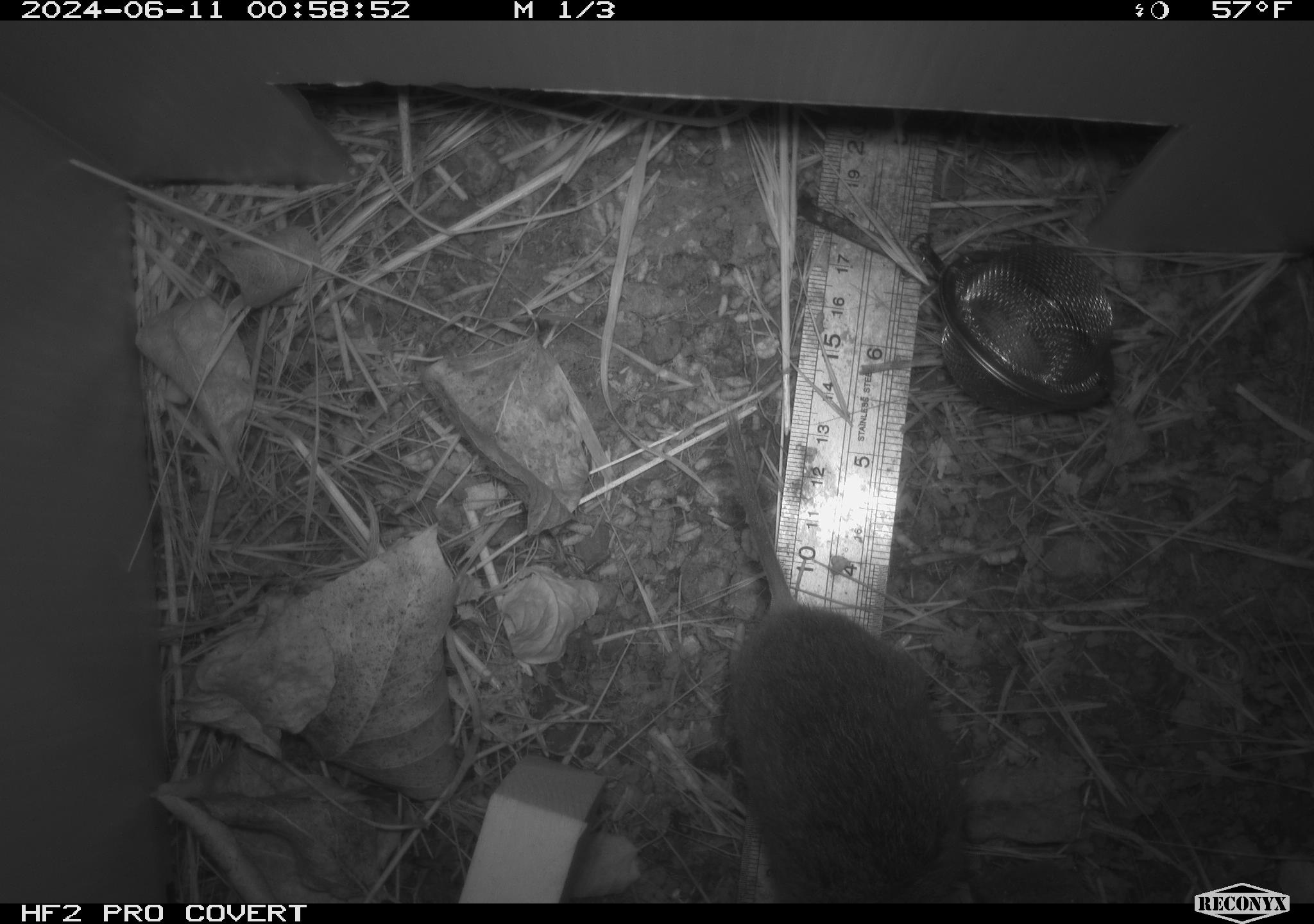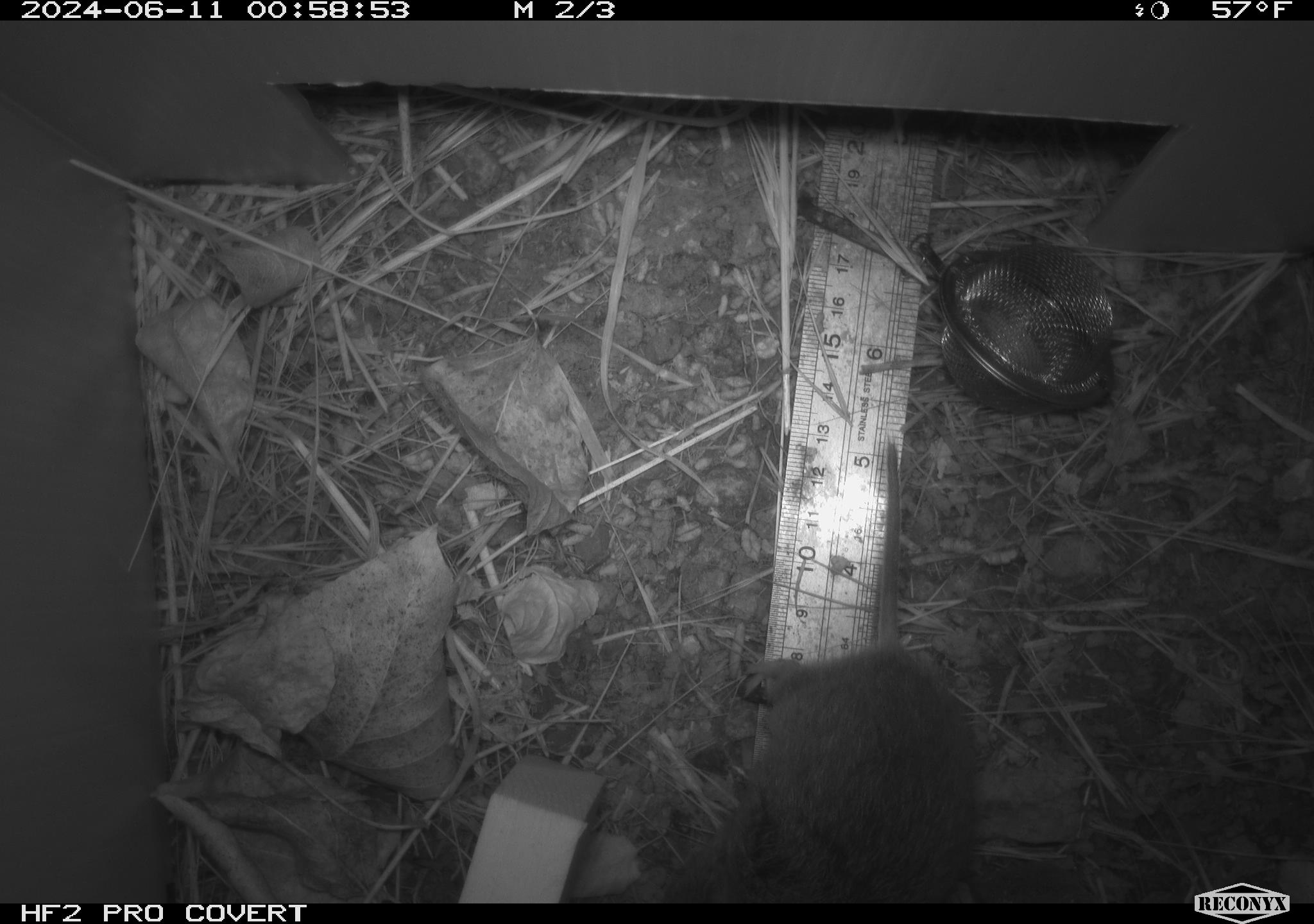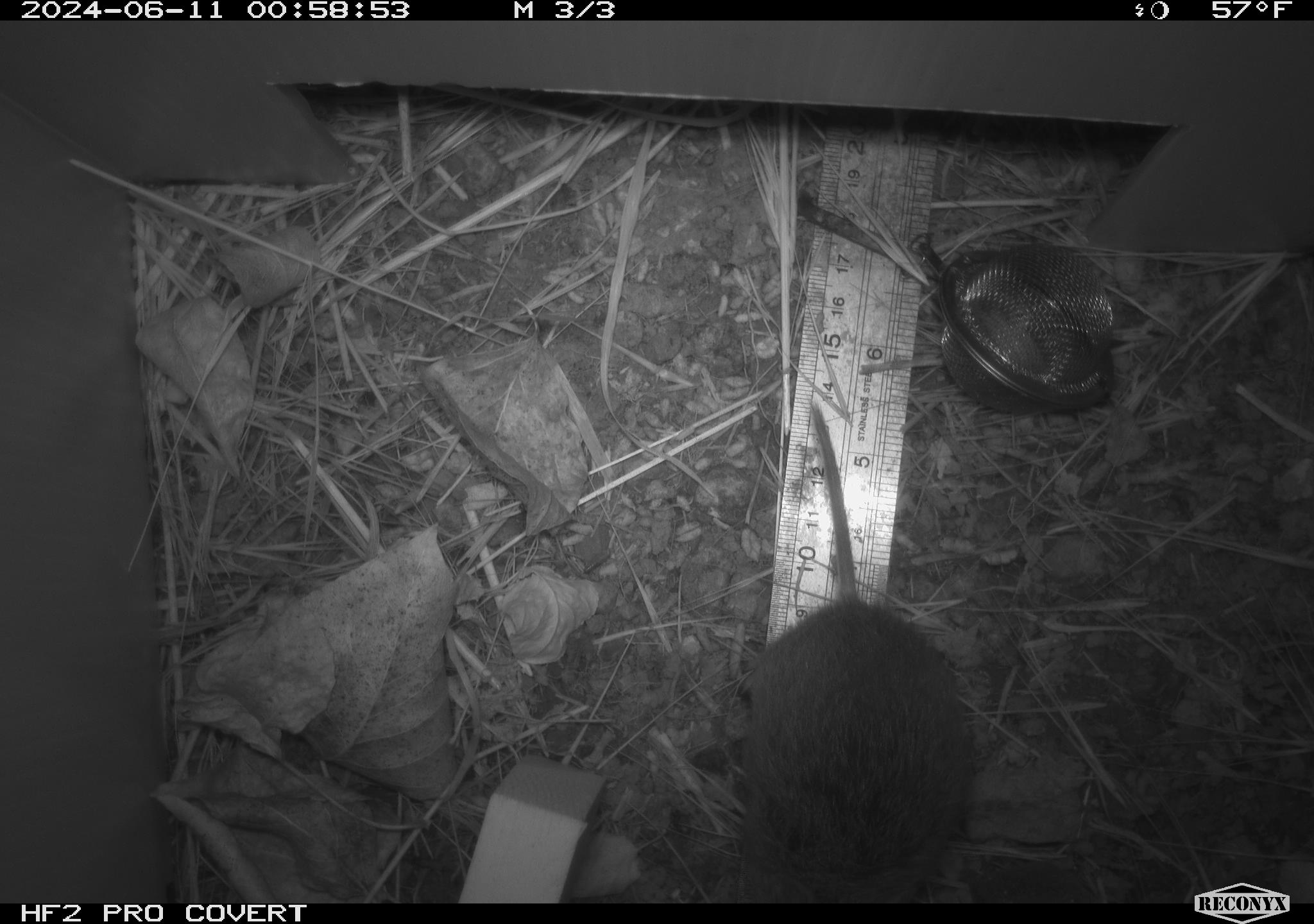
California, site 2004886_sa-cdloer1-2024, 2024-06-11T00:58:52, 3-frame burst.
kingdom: Animalia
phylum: Chordata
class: Mammalia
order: Rodentia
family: Cricetidae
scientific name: Arvicolinae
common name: voles, lemmings, and muskrats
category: arvicolinae subfamily